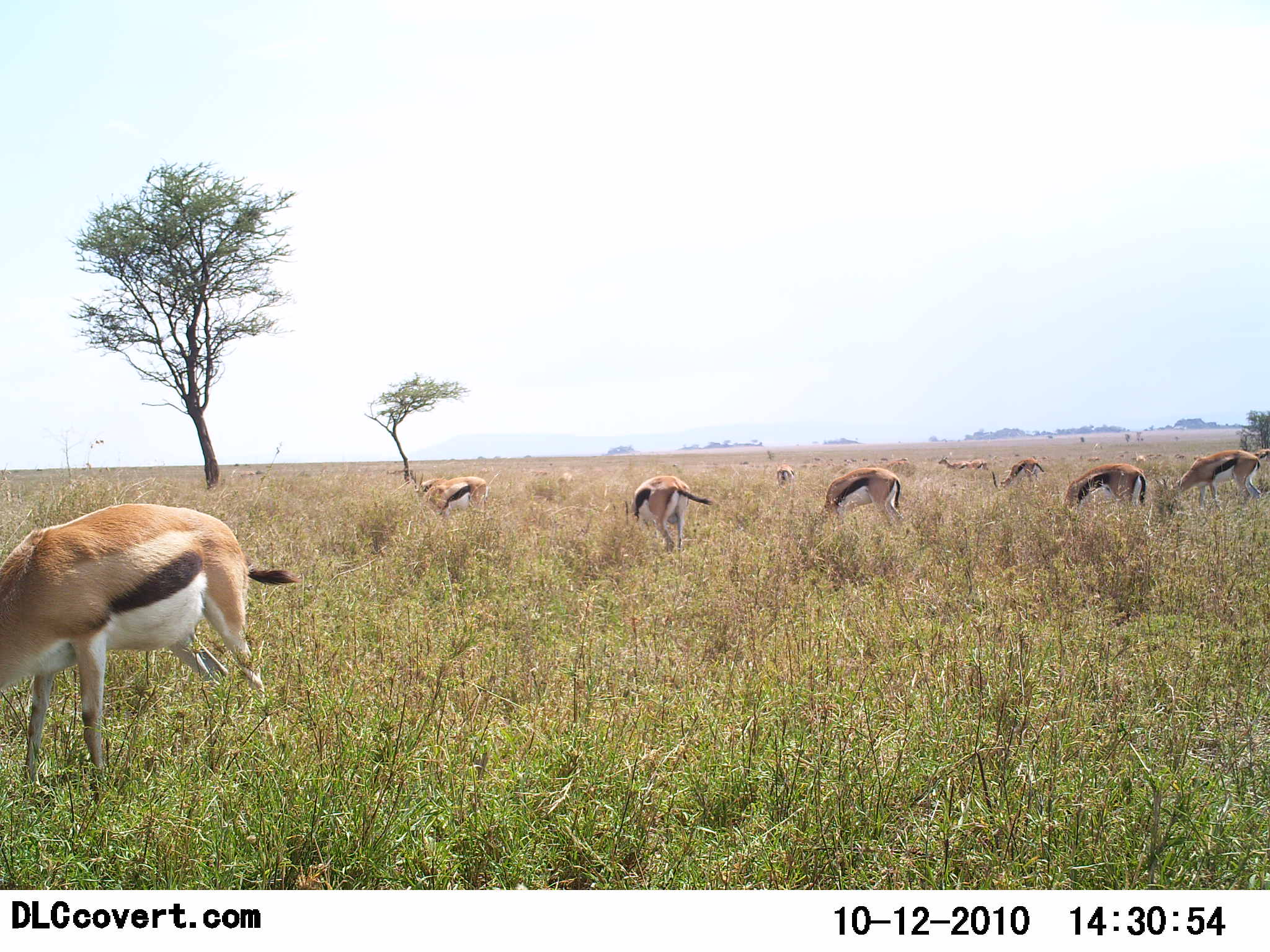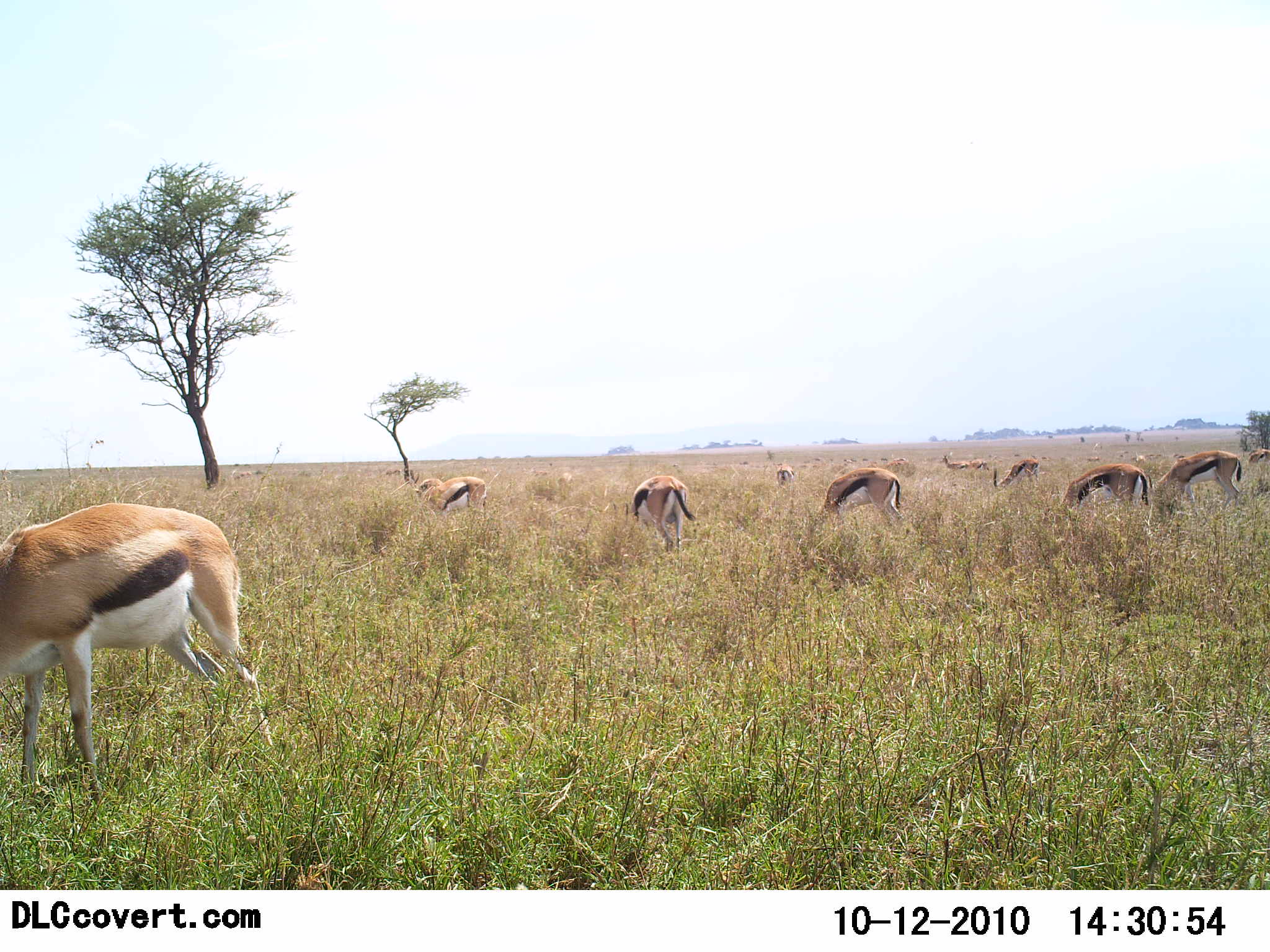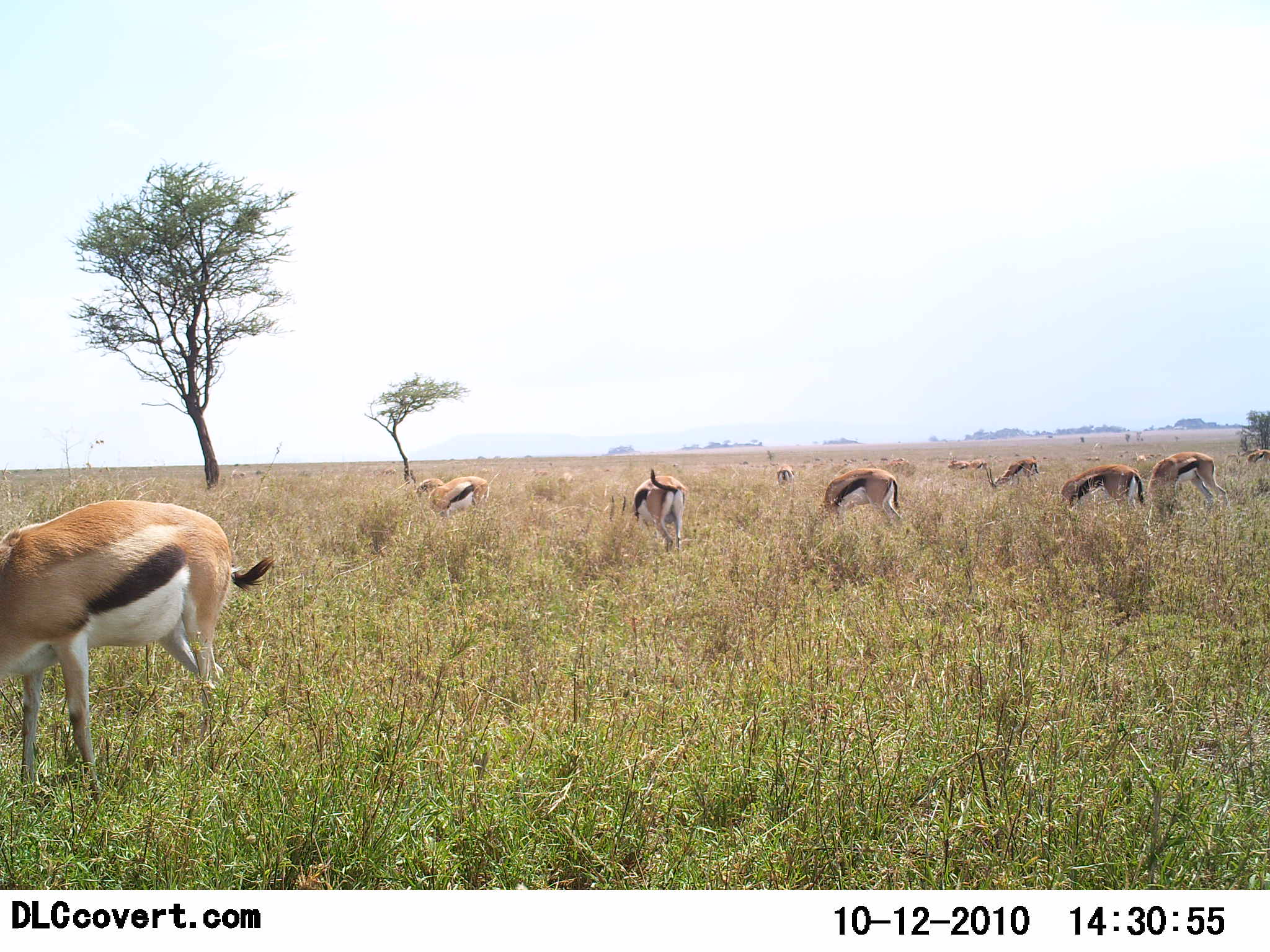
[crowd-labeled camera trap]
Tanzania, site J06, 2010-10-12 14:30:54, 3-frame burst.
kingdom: Animalia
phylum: Chordata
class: Mammalia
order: Artiodactyla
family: Bovidae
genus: Eudorcas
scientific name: Eudorcas thomsonii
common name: thomson's gazelle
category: gazellethomsons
Gazellethomsons (thomson's gazelle) (Eudorcas thomsonii), count 11-50. Behavior (volunteer vote fractions): standing 22%, resting 0%, moving 0%, interacting 0%. Young present (vote fraction): 6%. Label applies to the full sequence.